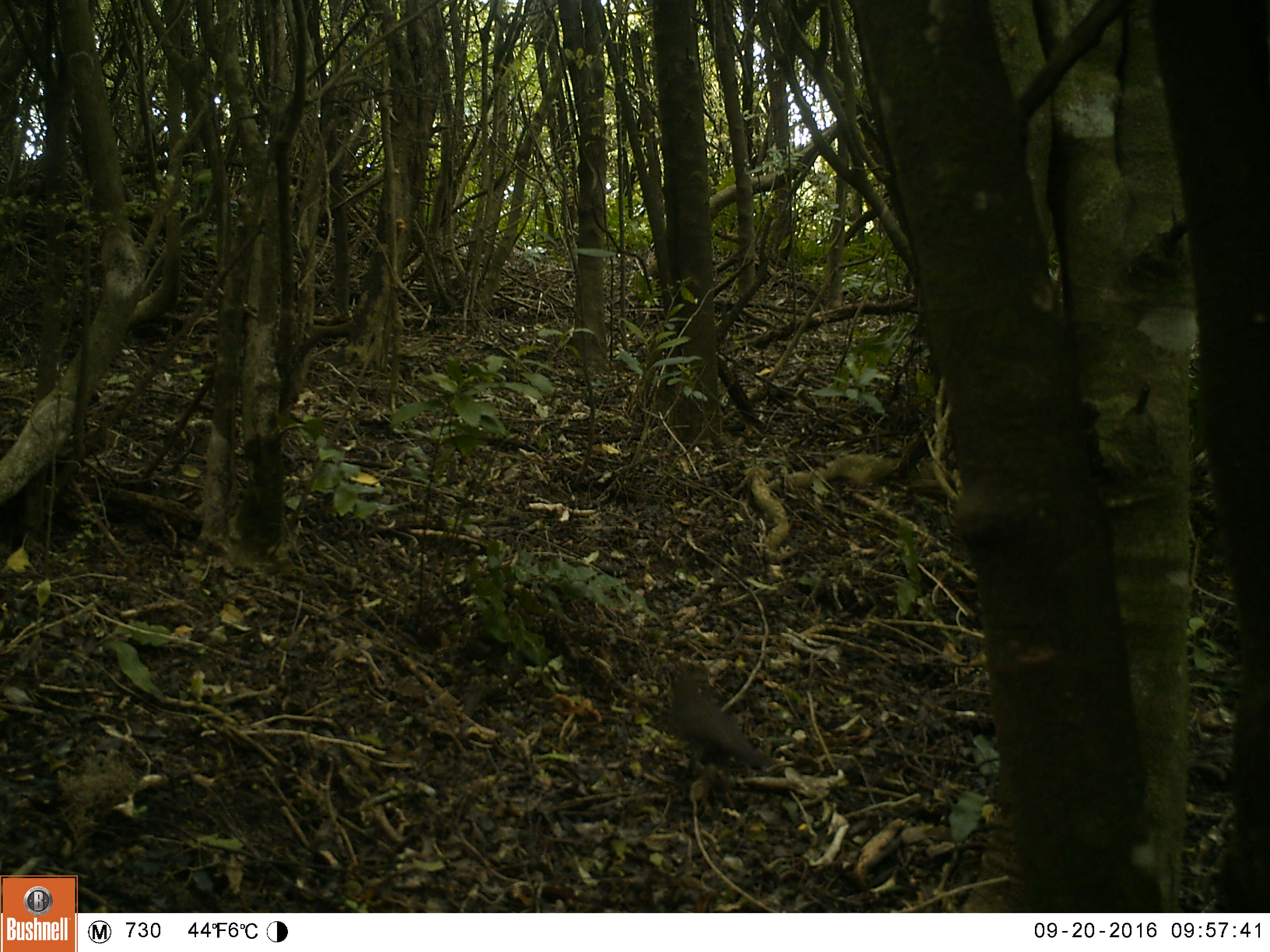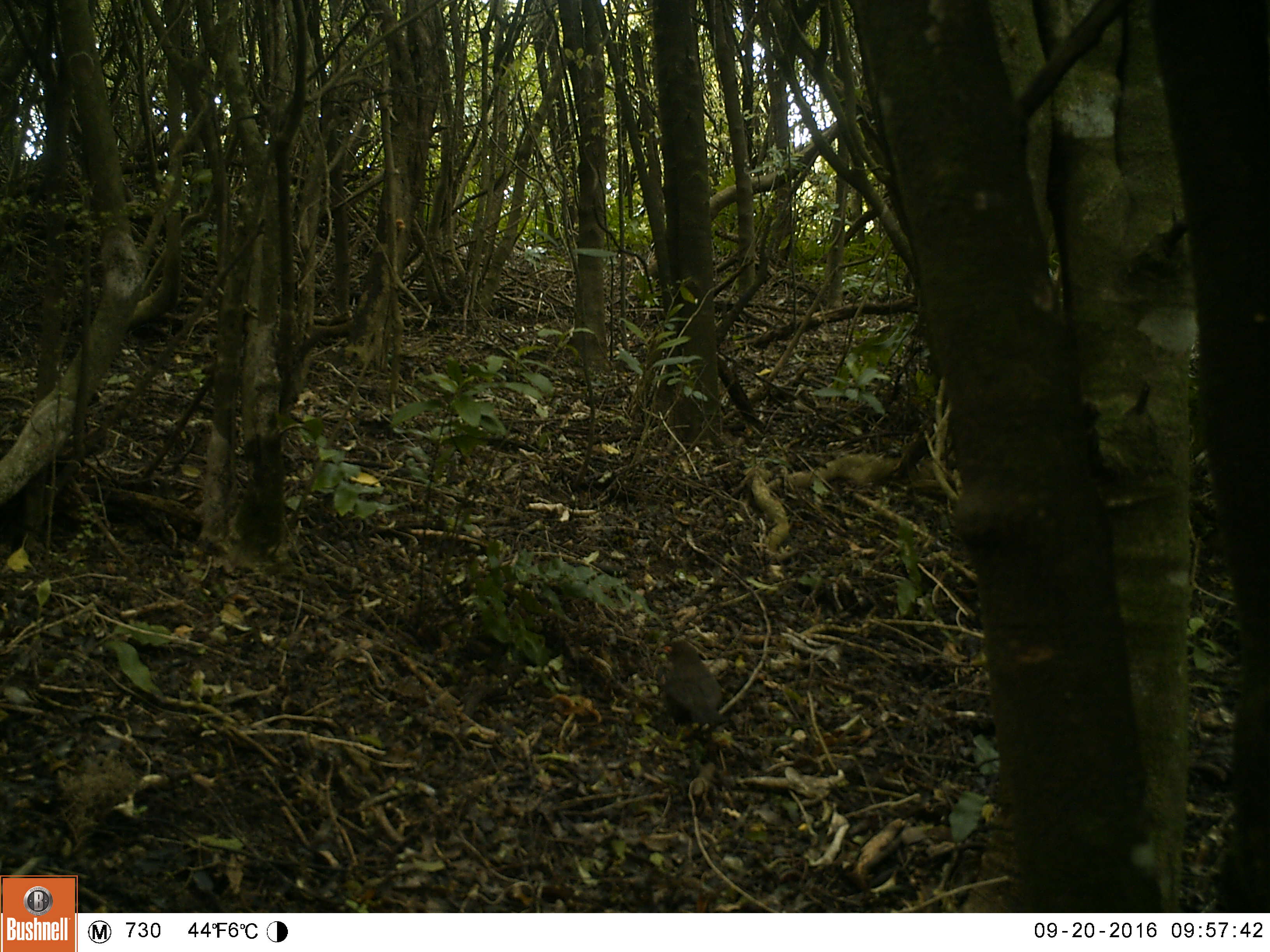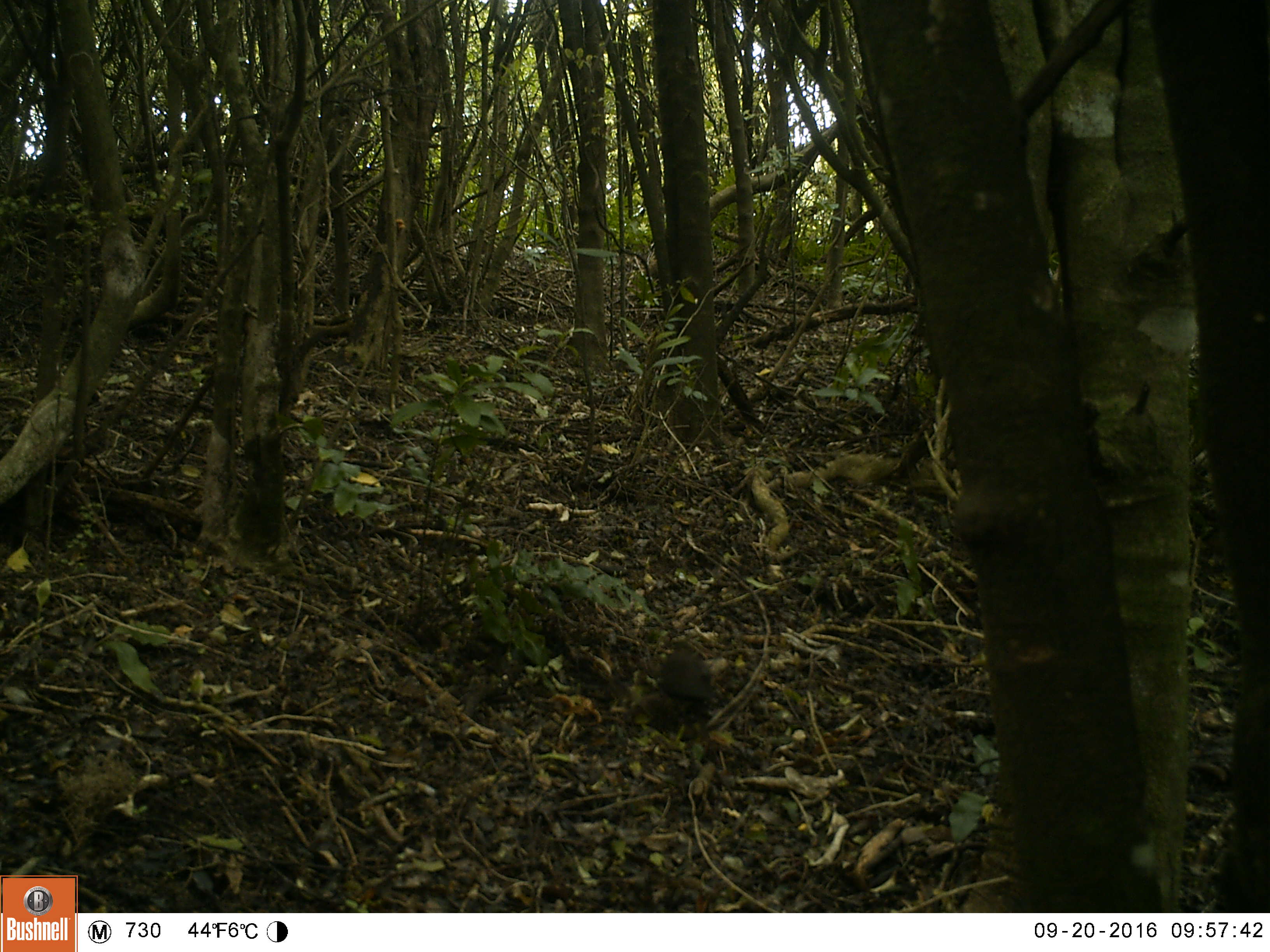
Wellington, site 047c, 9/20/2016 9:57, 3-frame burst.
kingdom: Animalia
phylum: Chordata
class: Aves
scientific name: Aves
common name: bird